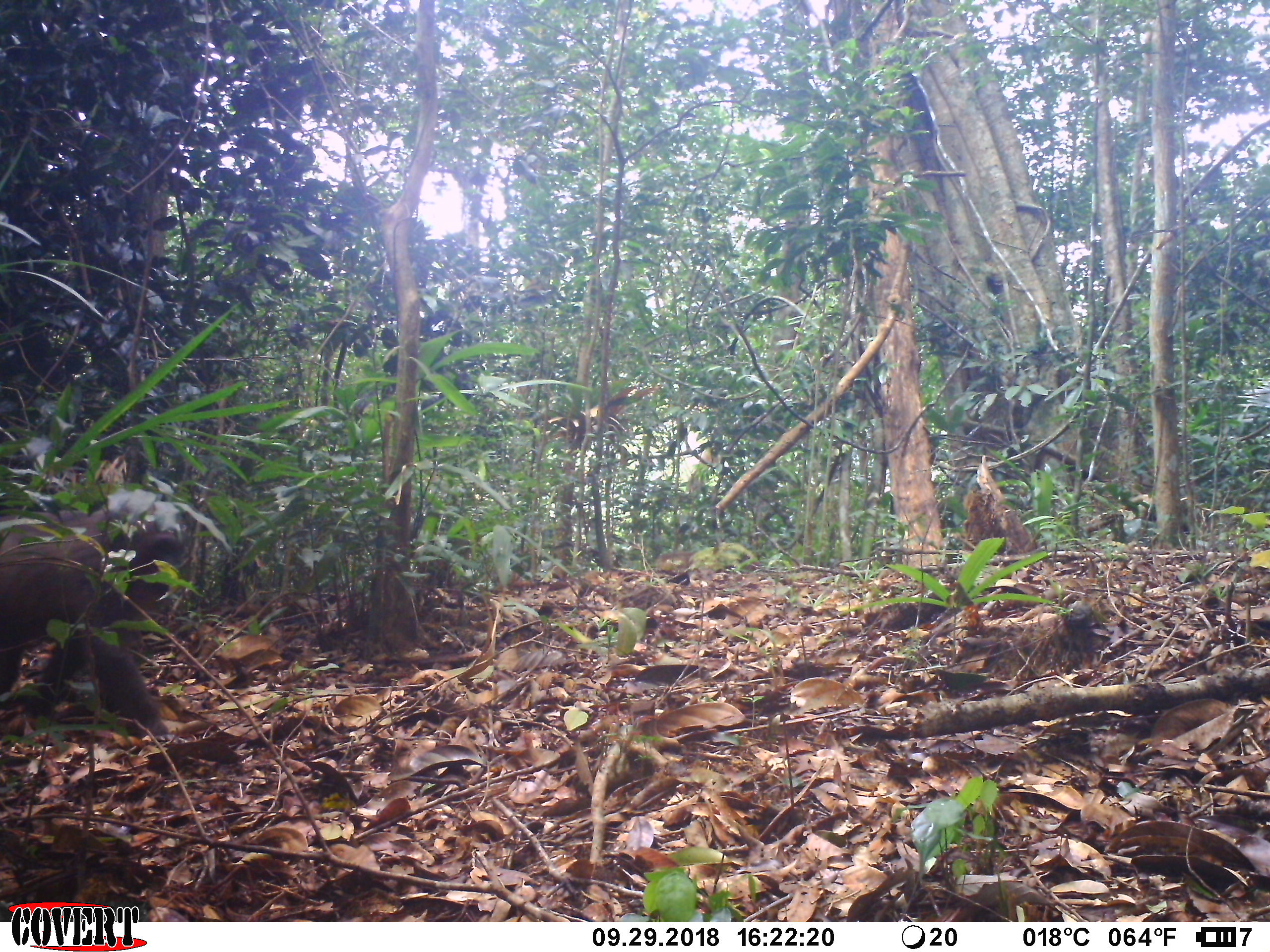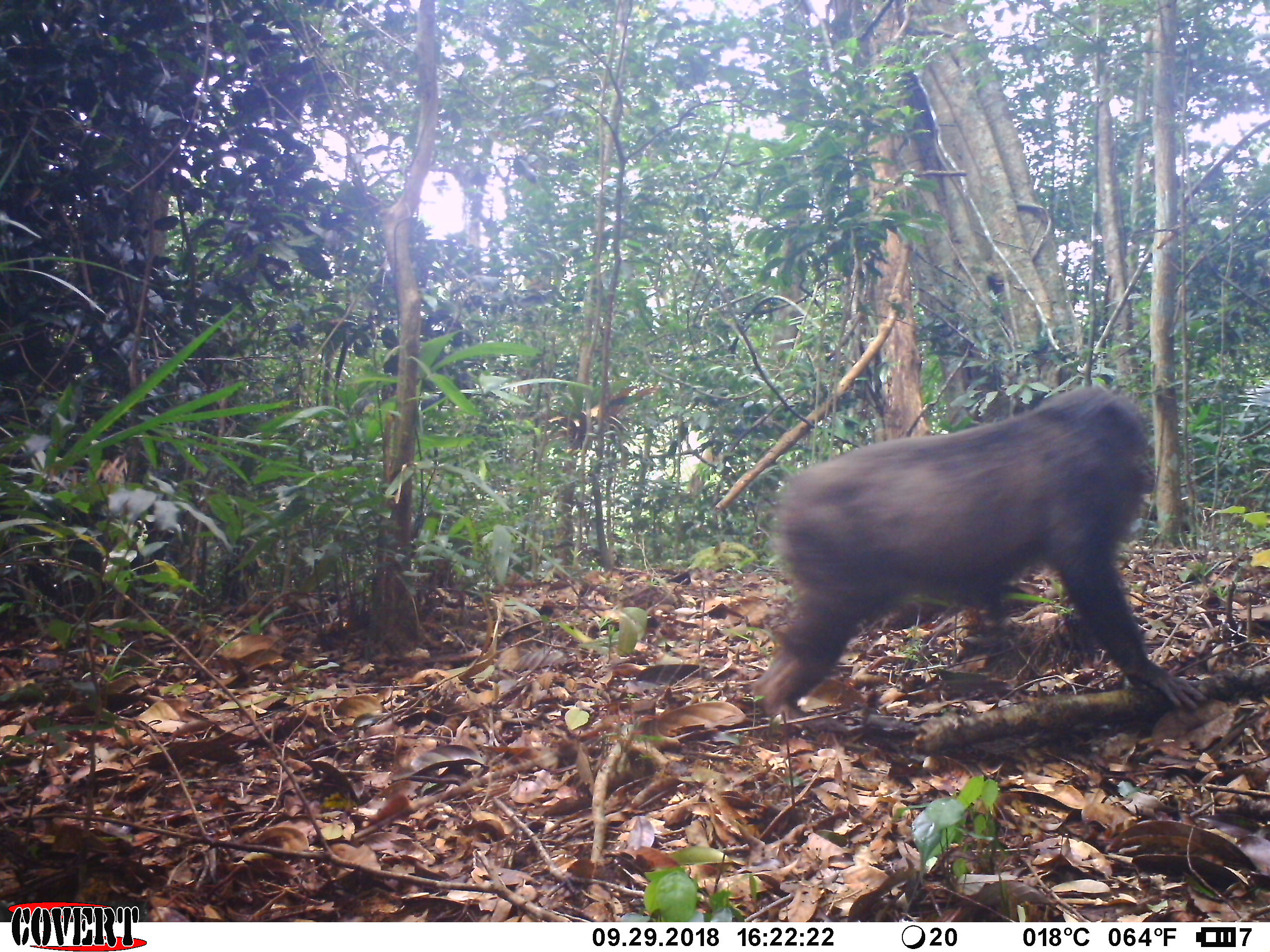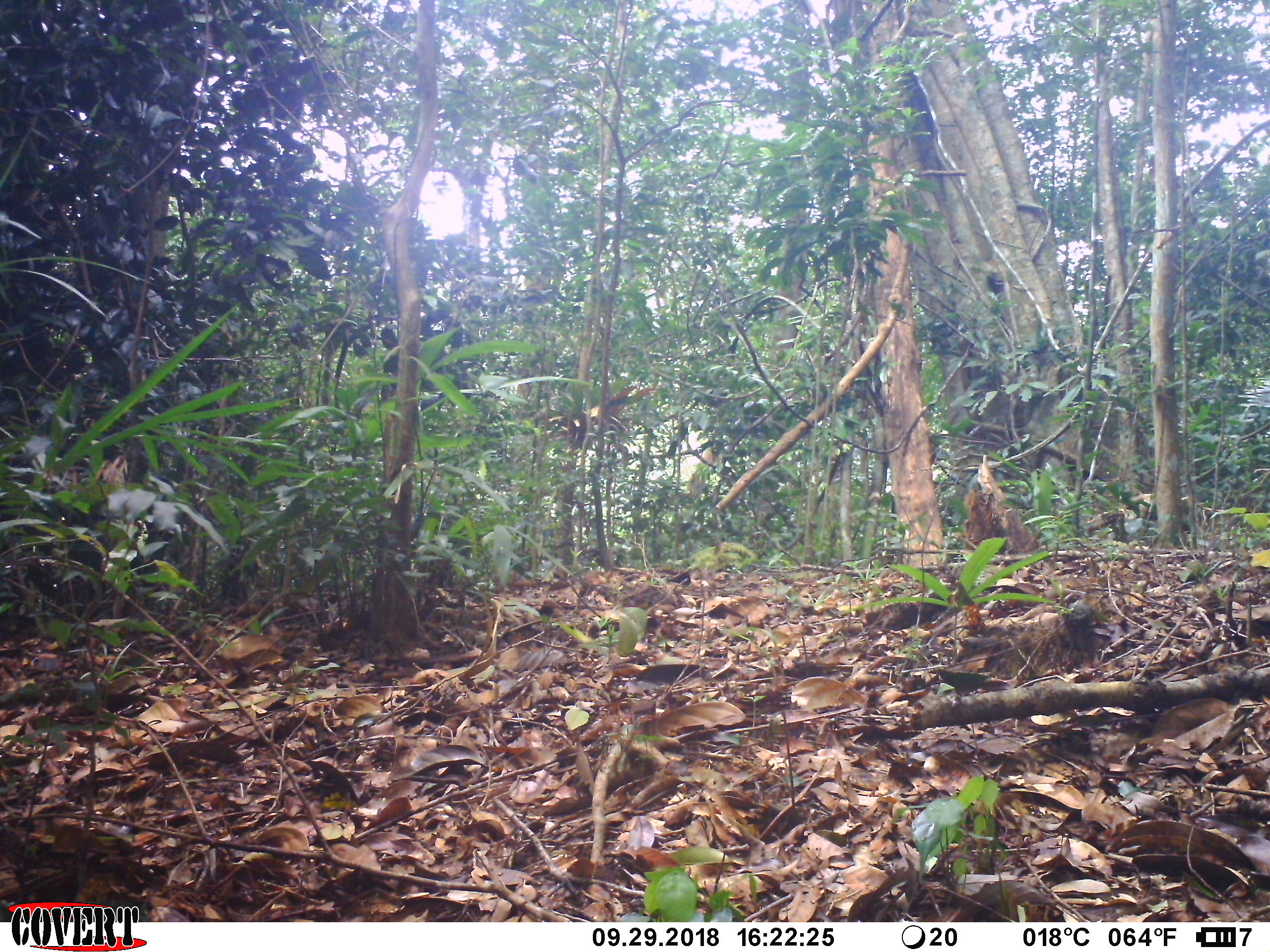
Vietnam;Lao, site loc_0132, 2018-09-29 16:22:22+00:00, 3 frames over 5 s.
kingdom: Animalia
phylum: Chordata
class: Mammalia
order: Primates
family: Cercopithecidae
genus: Macaca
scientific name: Macaca arctoides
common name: stump-tailed macaque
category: stump tailed macaque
Stump tailed macaque (stump-tailed macaque) (Macaca arctoides). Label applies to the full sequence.